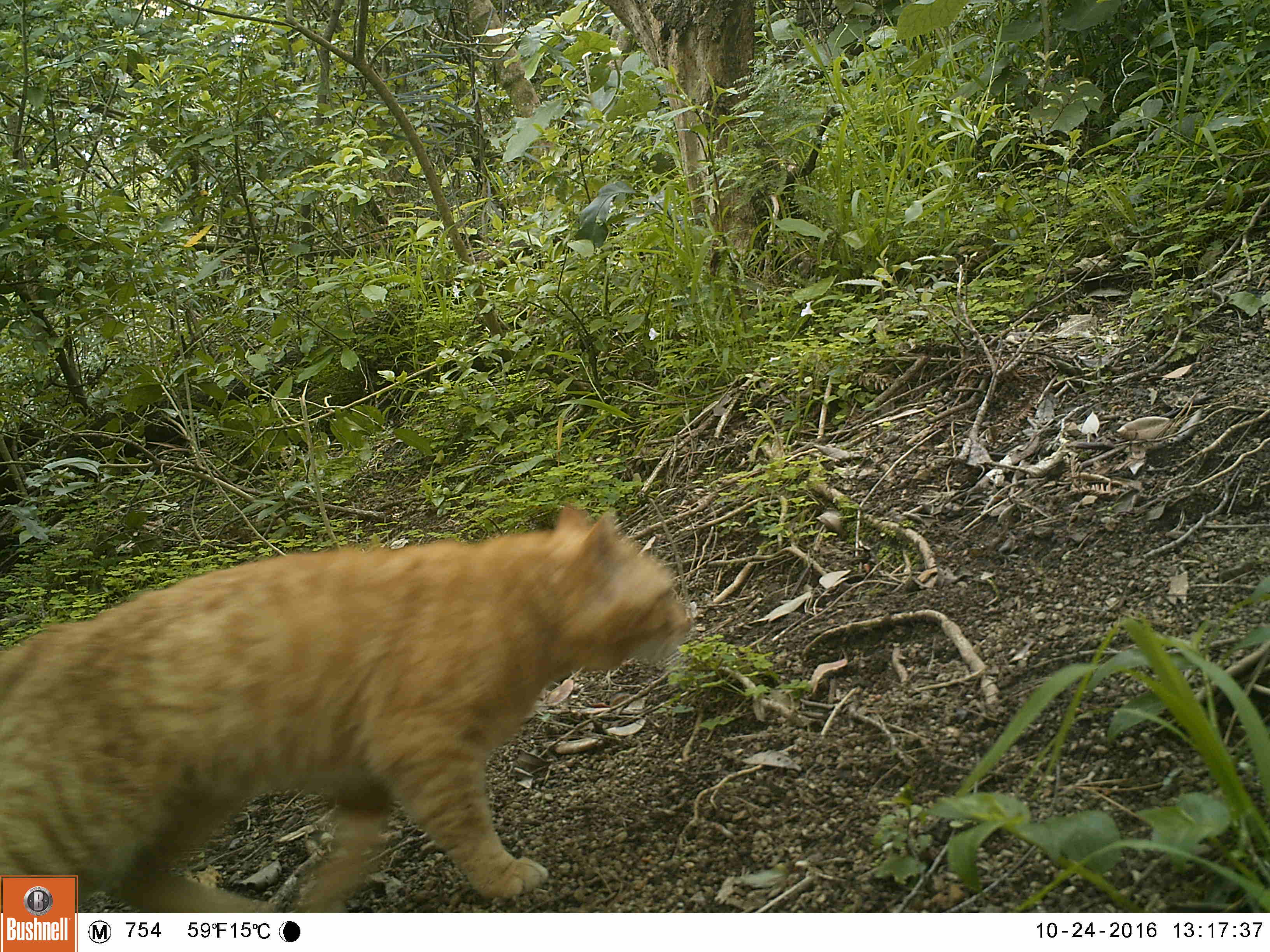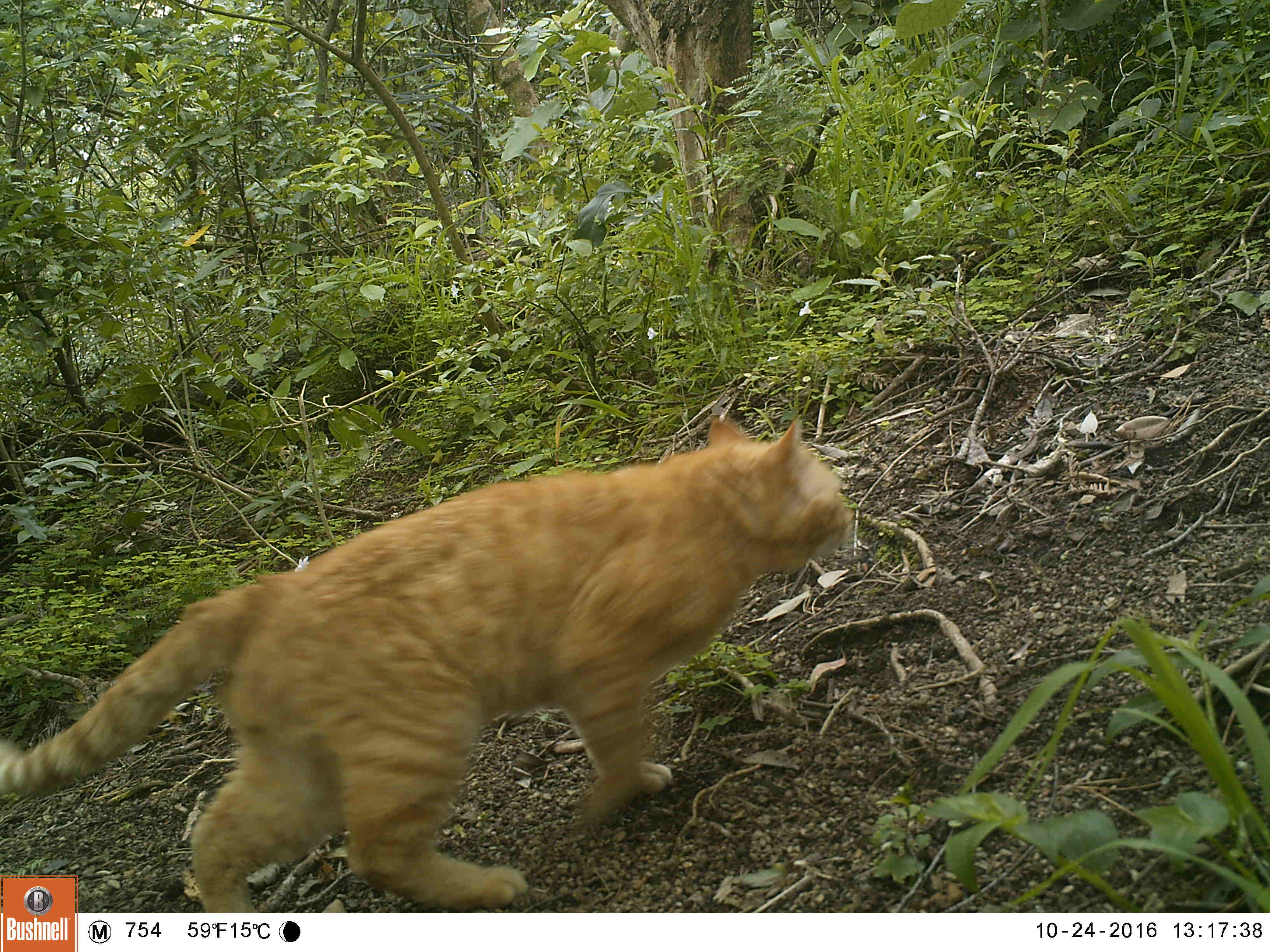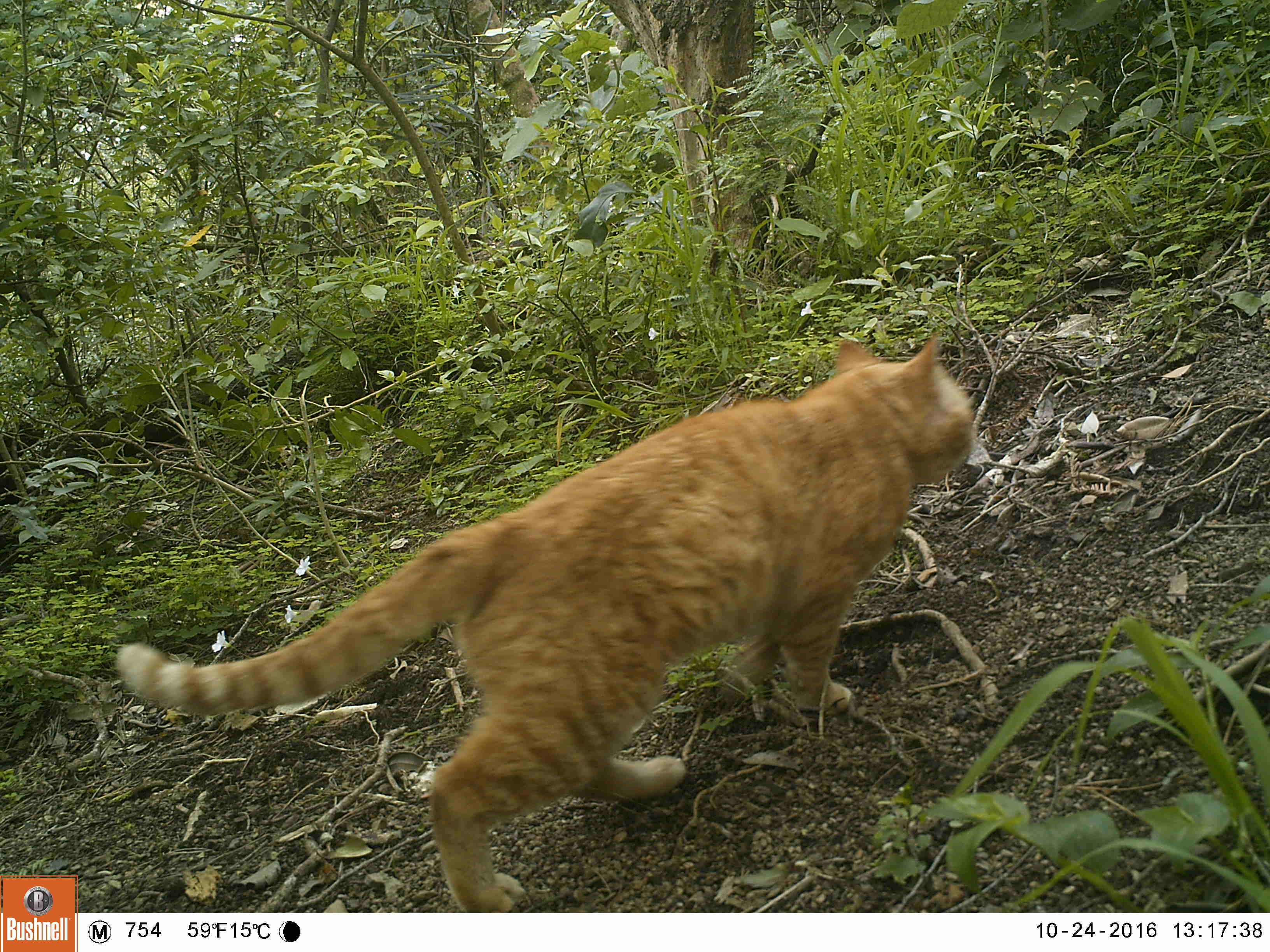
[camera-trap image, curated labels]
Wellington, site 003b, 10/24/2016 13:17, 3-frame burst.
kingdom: Animalia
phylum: Chordata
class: Mammalia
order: Carnivora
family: Felidae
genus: Felis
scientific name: Felis catus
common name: cat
Cat (Felis catus).